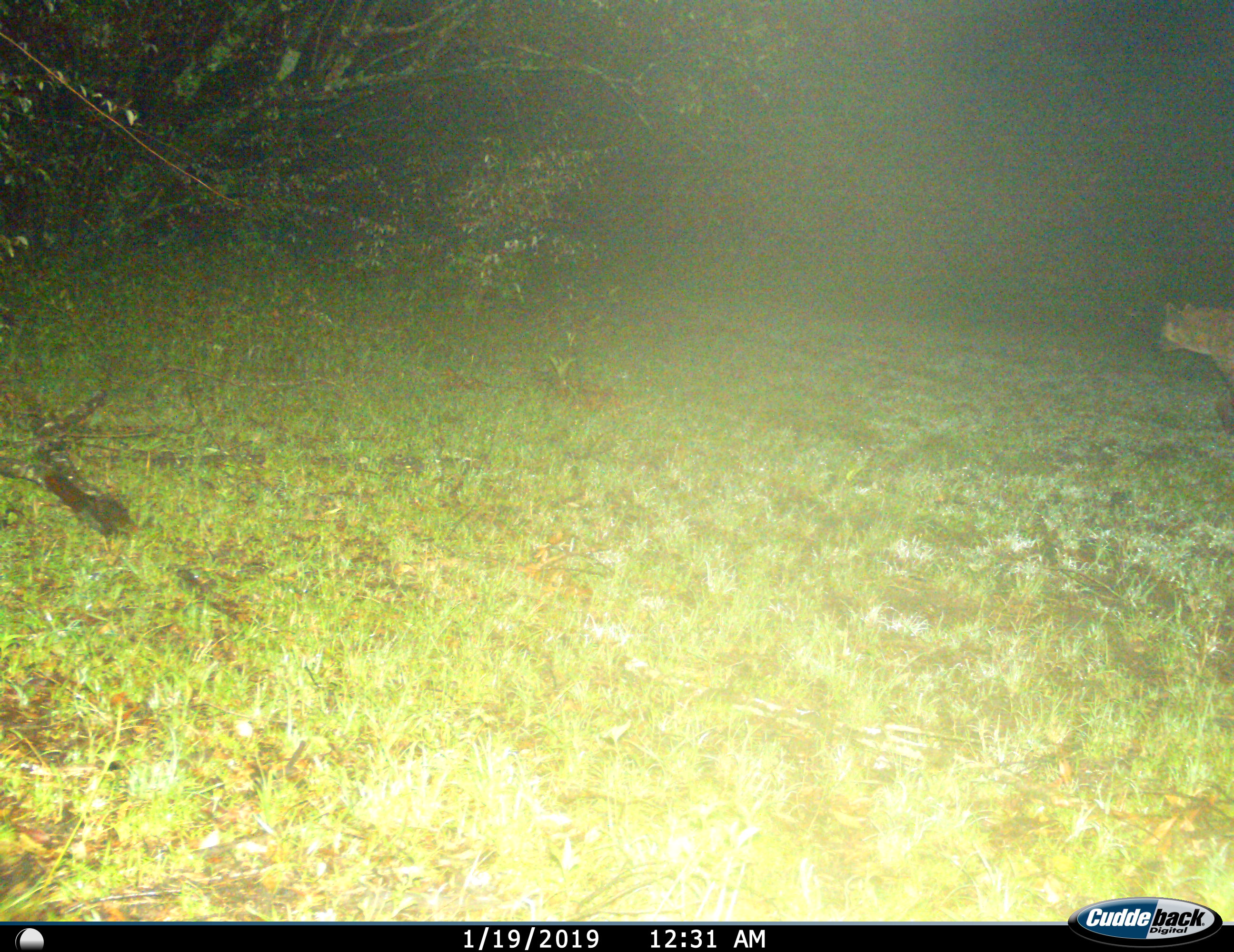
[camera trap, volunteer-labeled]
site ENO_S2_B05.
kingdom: Animalia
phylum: Chordata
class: Mammalia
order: Carnivora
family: Hyaenidae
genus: Crocuta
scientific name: Crocuta crocuta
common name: spotted hyena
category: hyenaspotted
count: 1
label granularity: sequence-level